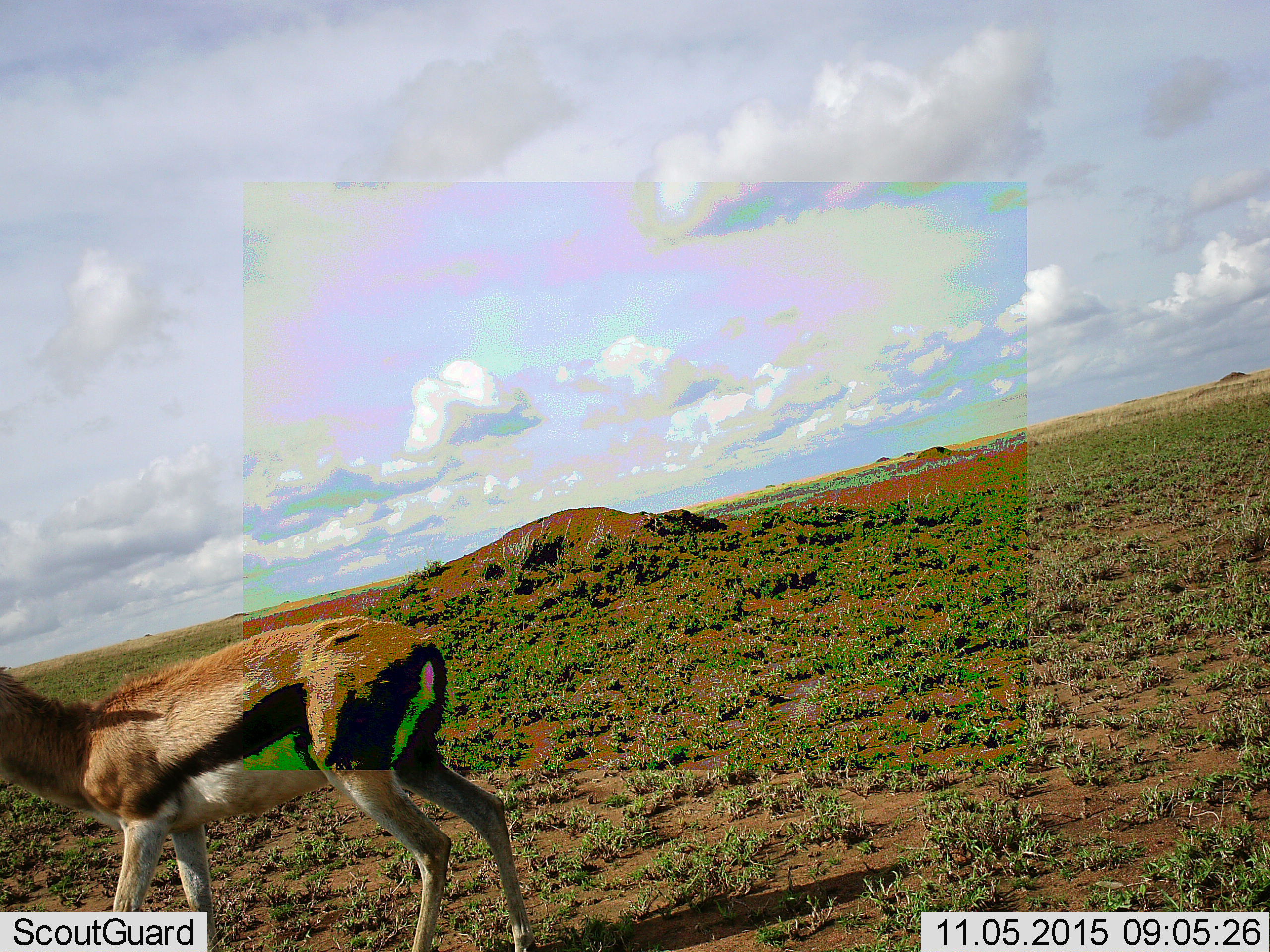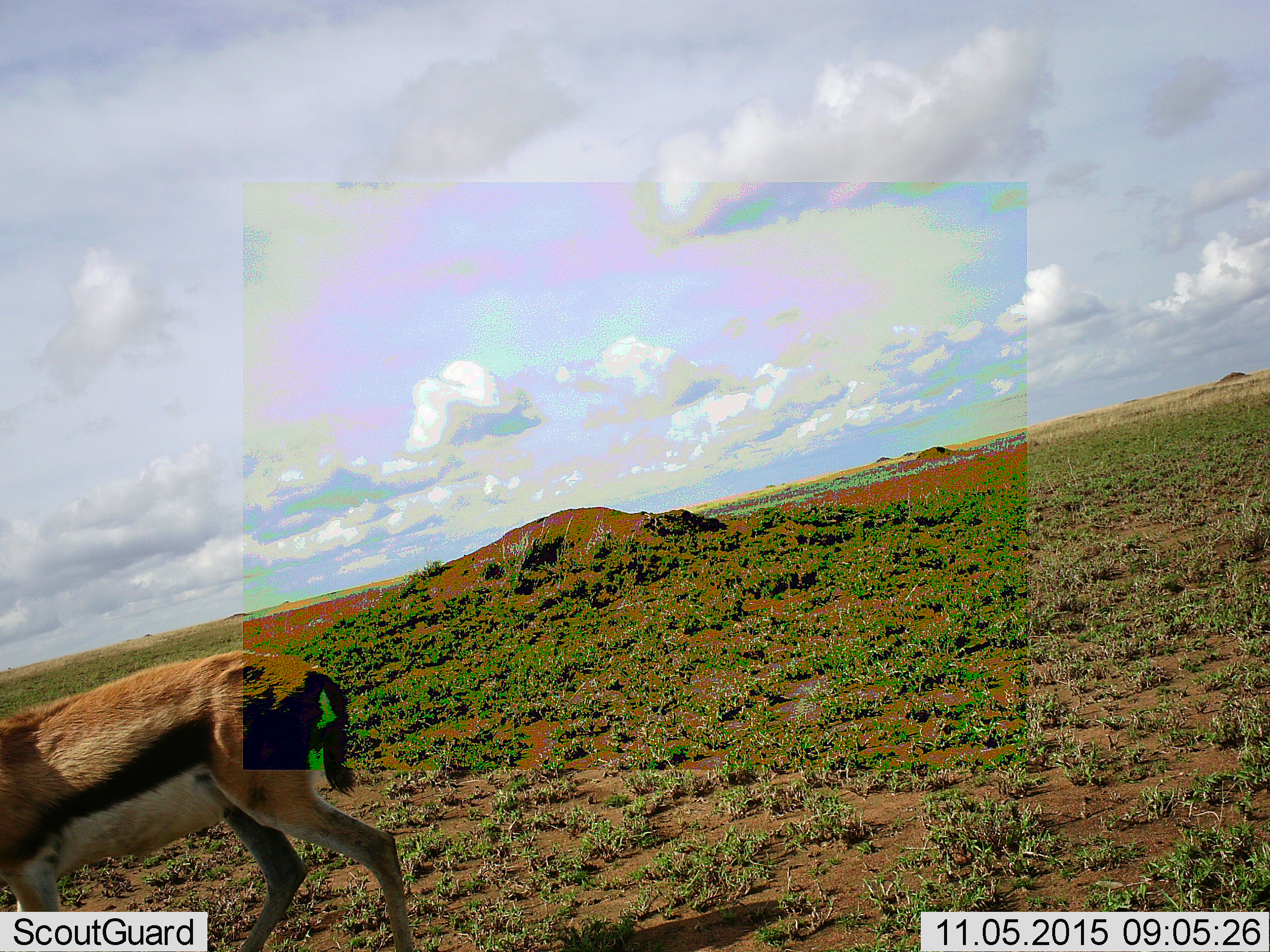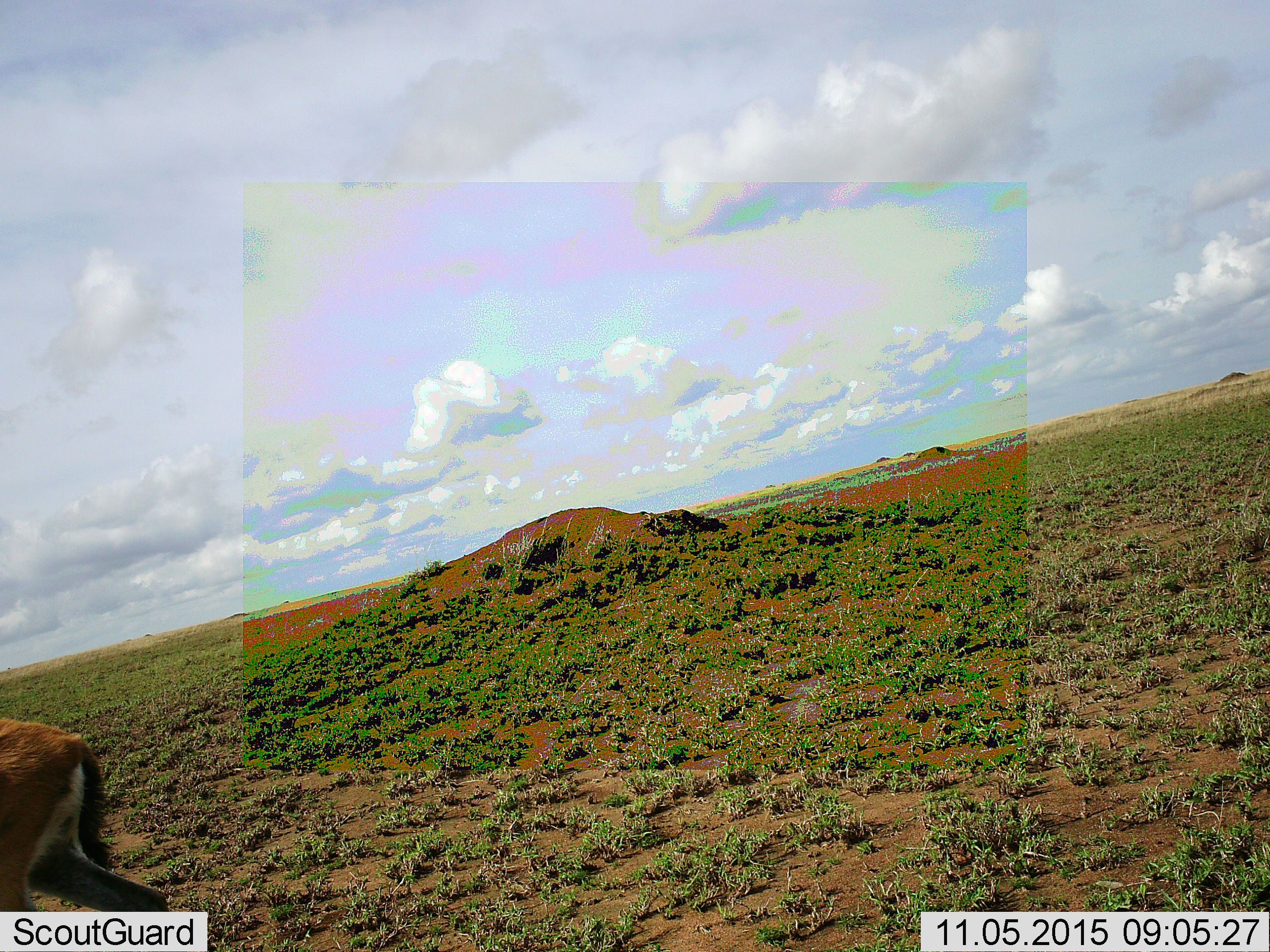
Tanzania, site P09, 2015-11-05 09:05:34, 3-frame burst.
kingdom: Animalia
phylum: Chordata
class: Mammalia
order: Artiodactyla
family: Bovidae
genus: Eudorcas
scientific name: Eudorcas thomsonii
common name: thomson's gazelle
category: gazellethomsons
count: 1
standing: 33%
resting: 0%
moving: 78%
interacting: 0%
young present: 0%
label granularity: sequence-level